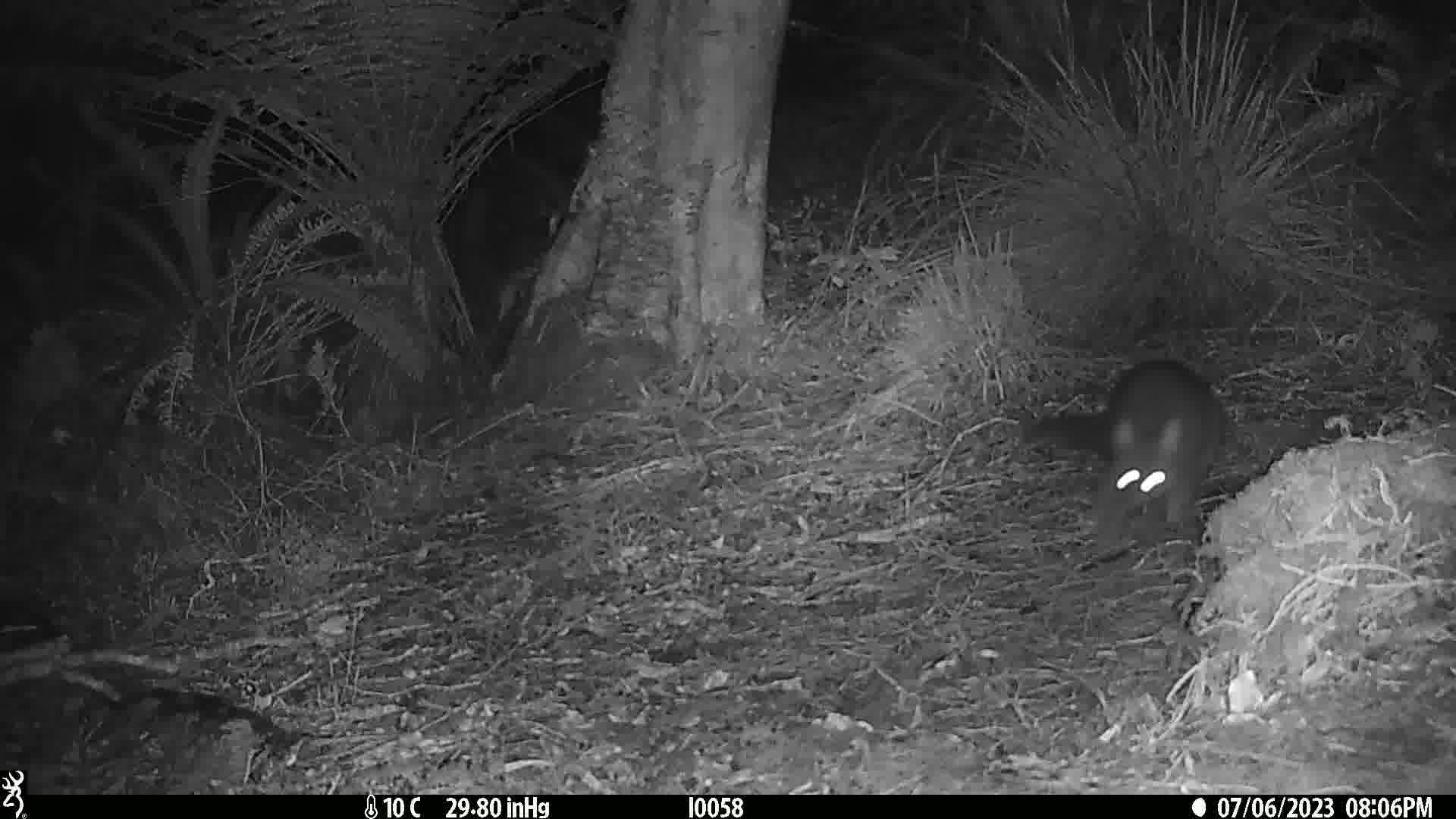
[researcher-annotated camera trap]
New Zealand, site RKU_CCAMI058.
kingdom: Animalia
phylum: Chordata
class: Mammalia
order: Diprotodontia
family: Phalangeridae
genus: Trichosurus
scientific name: Trichosurus vulpecula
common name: common brushtail possum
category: possum